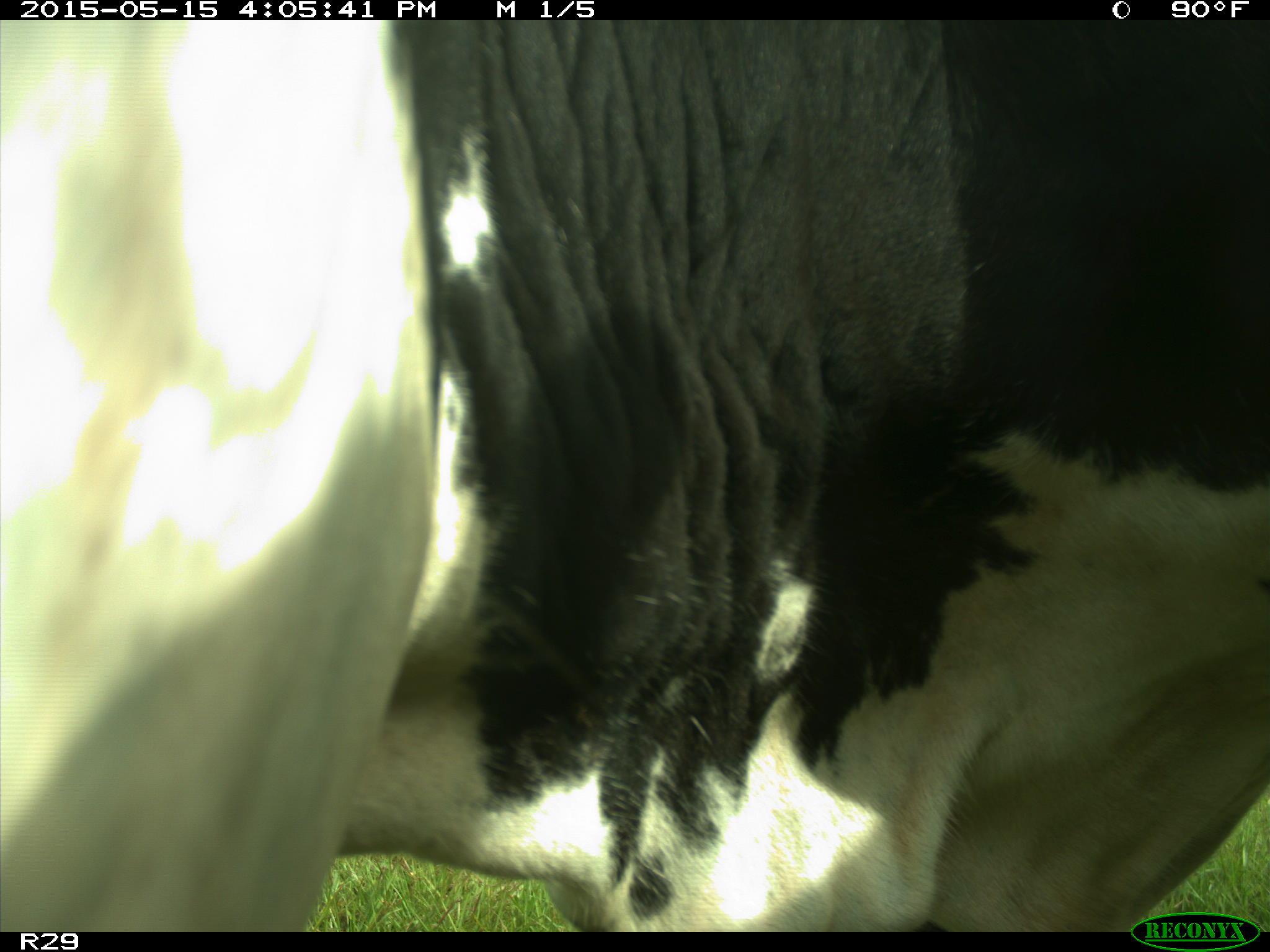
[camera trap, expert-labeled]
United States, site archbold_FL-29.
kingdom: Animalia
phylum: Chordata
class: Mammalia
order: Artiodactyla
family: Bovidae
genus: Bos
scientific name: Bos taurus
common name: domestic cow